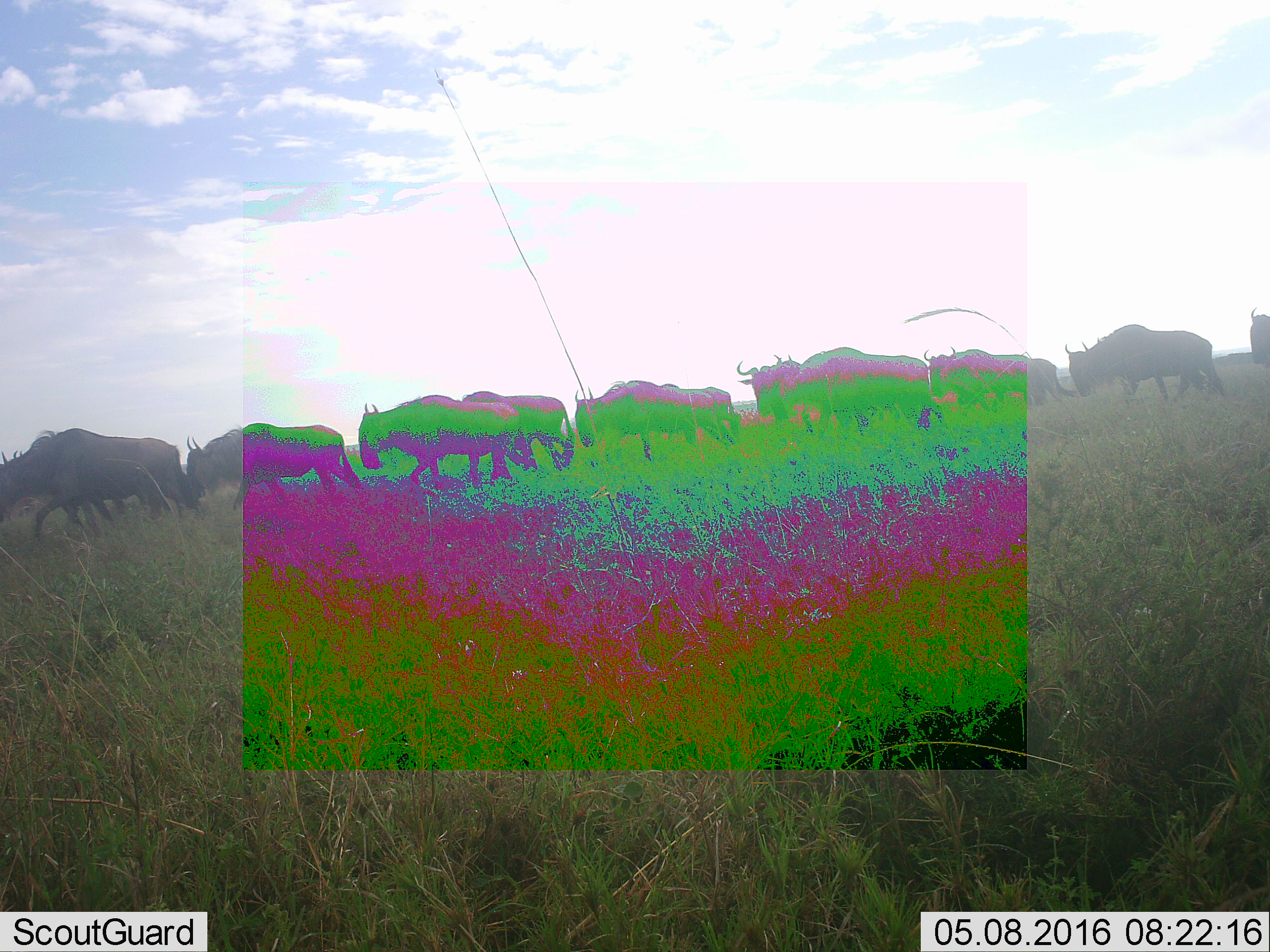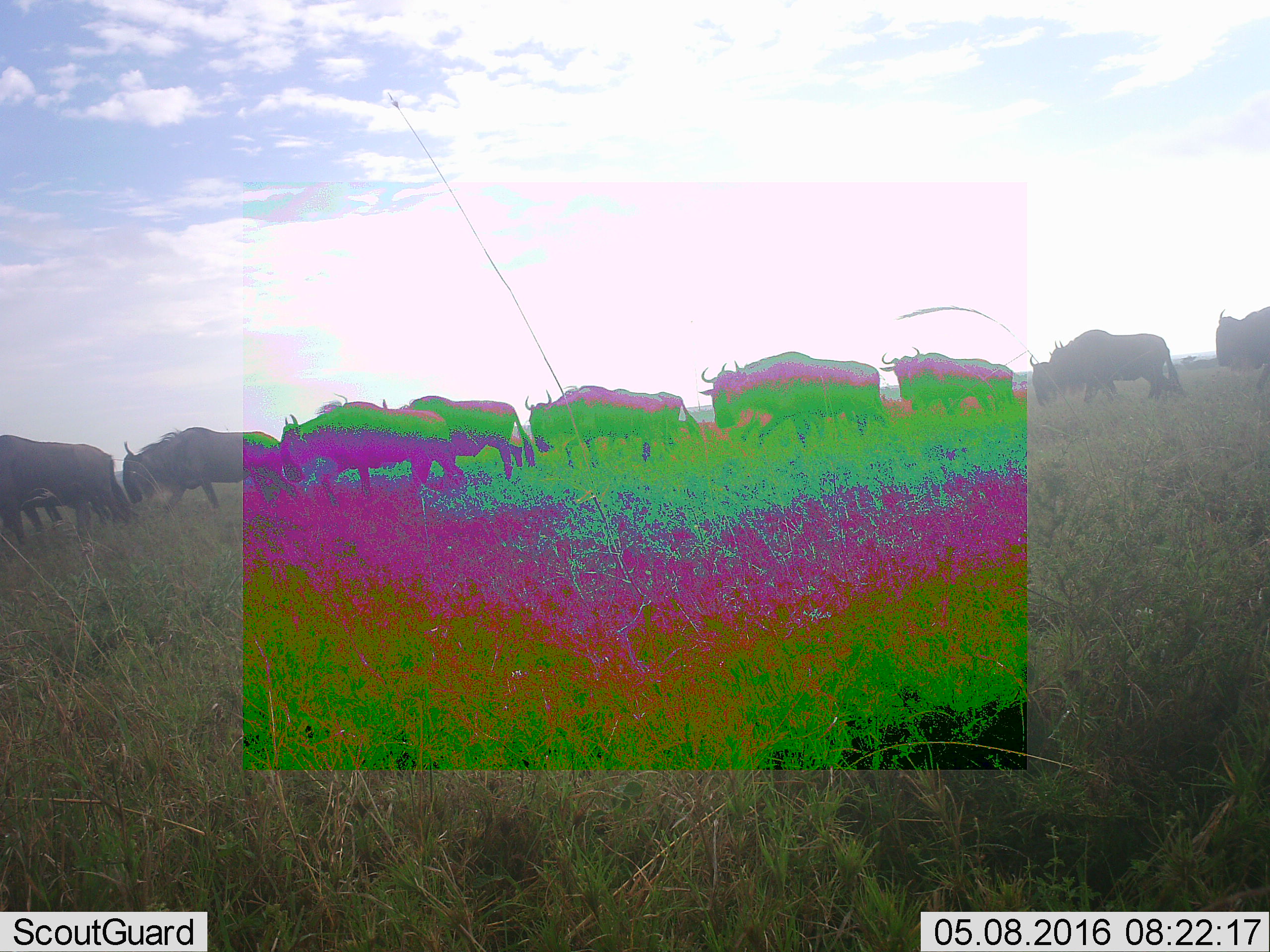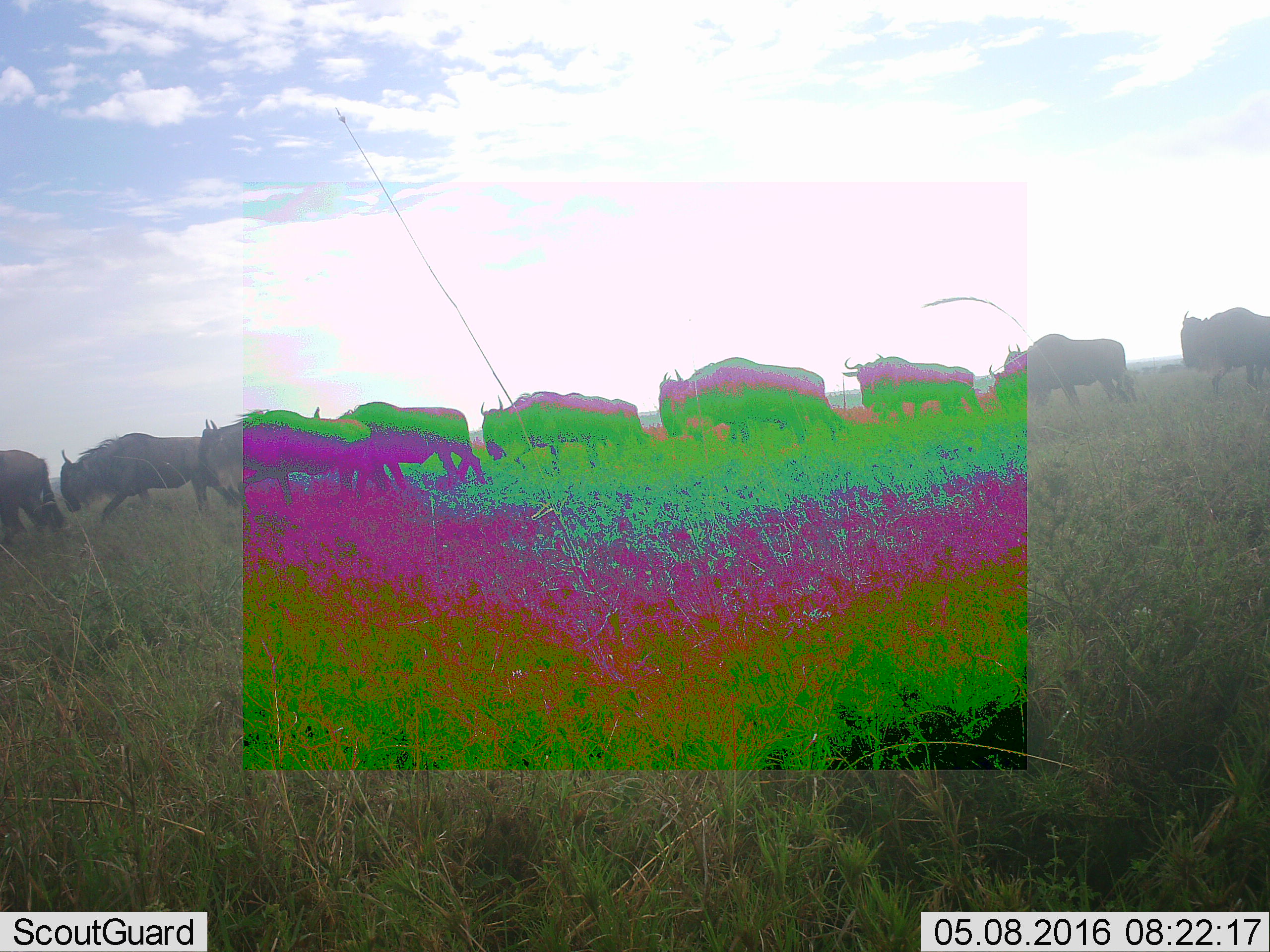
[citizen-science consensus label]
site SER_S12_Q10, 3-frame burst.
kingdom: Animalia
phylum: Chordata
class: Mammalia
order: Artiodactyla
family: Bovidae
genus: Connochaetes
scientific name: Connochaetes taurinus taurinus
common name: blue wildebeest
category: wildebeestblue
Wildebeestblue (blue wildebeest) (Connochaetes taurinus taurinus), count 11-50. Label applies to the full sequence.